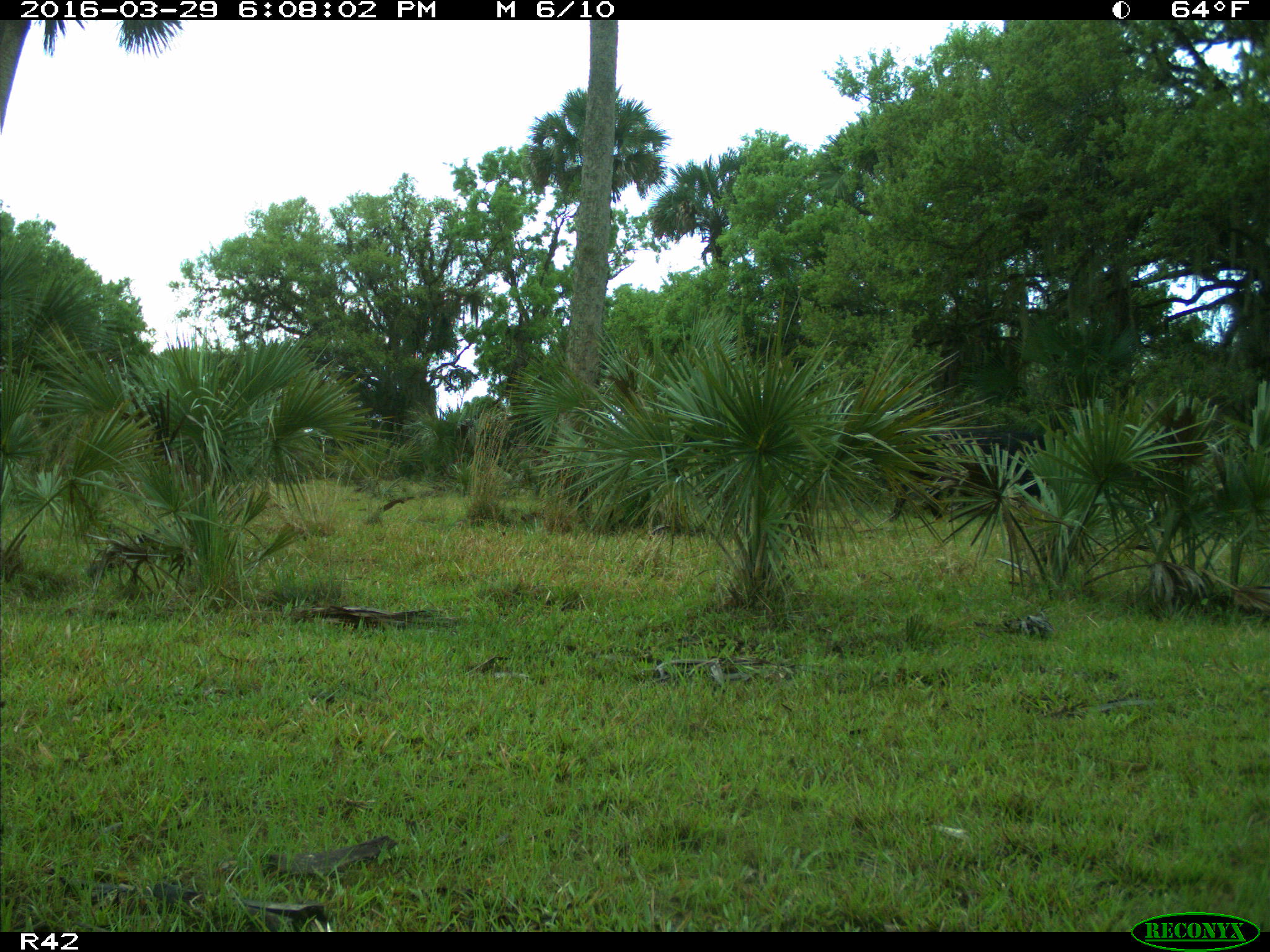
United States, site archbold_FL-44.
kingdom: Animalia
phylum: Chordata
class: Mammalia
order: Artiodactyla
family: Bovidae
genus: Bos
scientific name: Bos taurus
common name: domestic cow